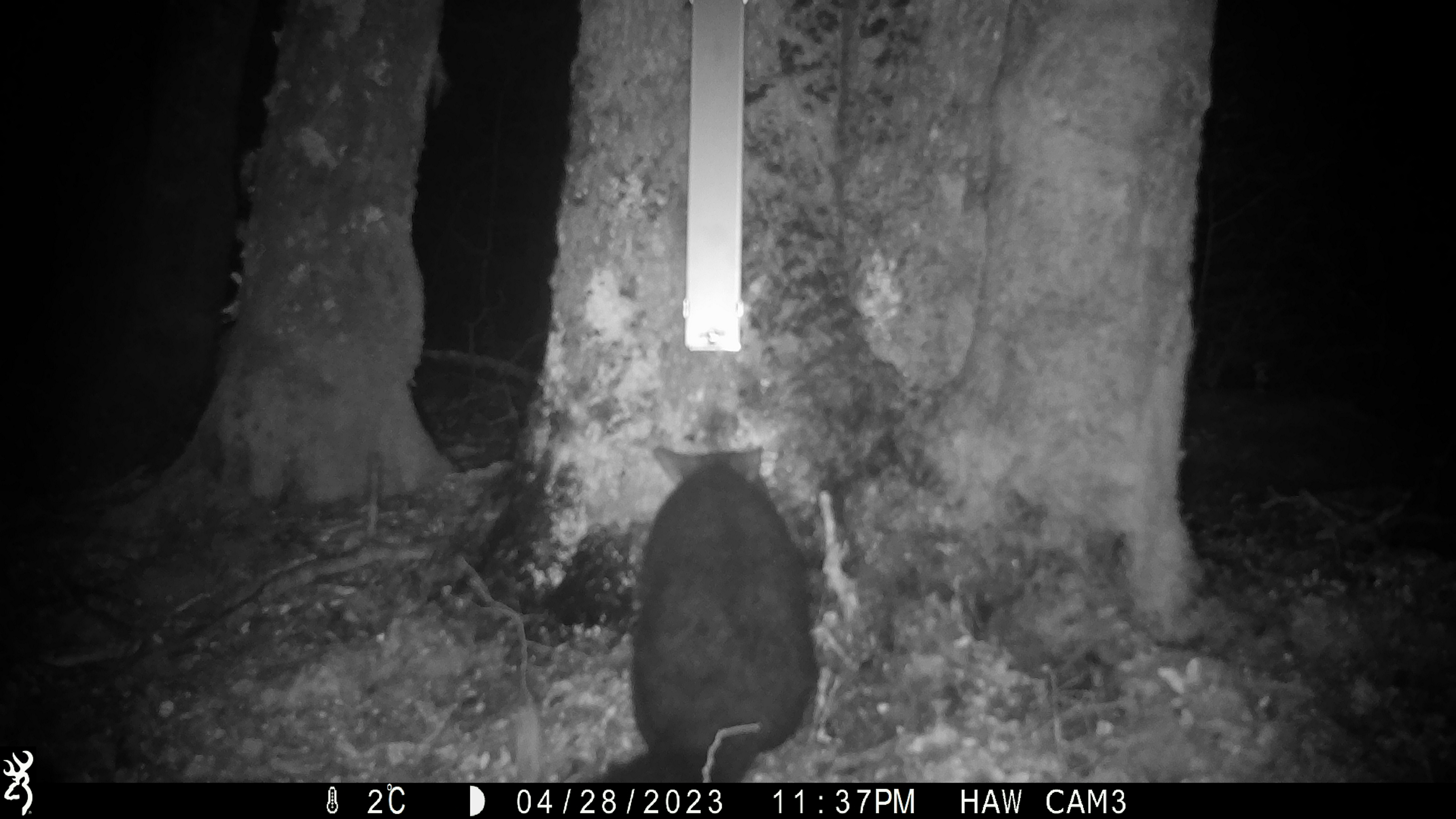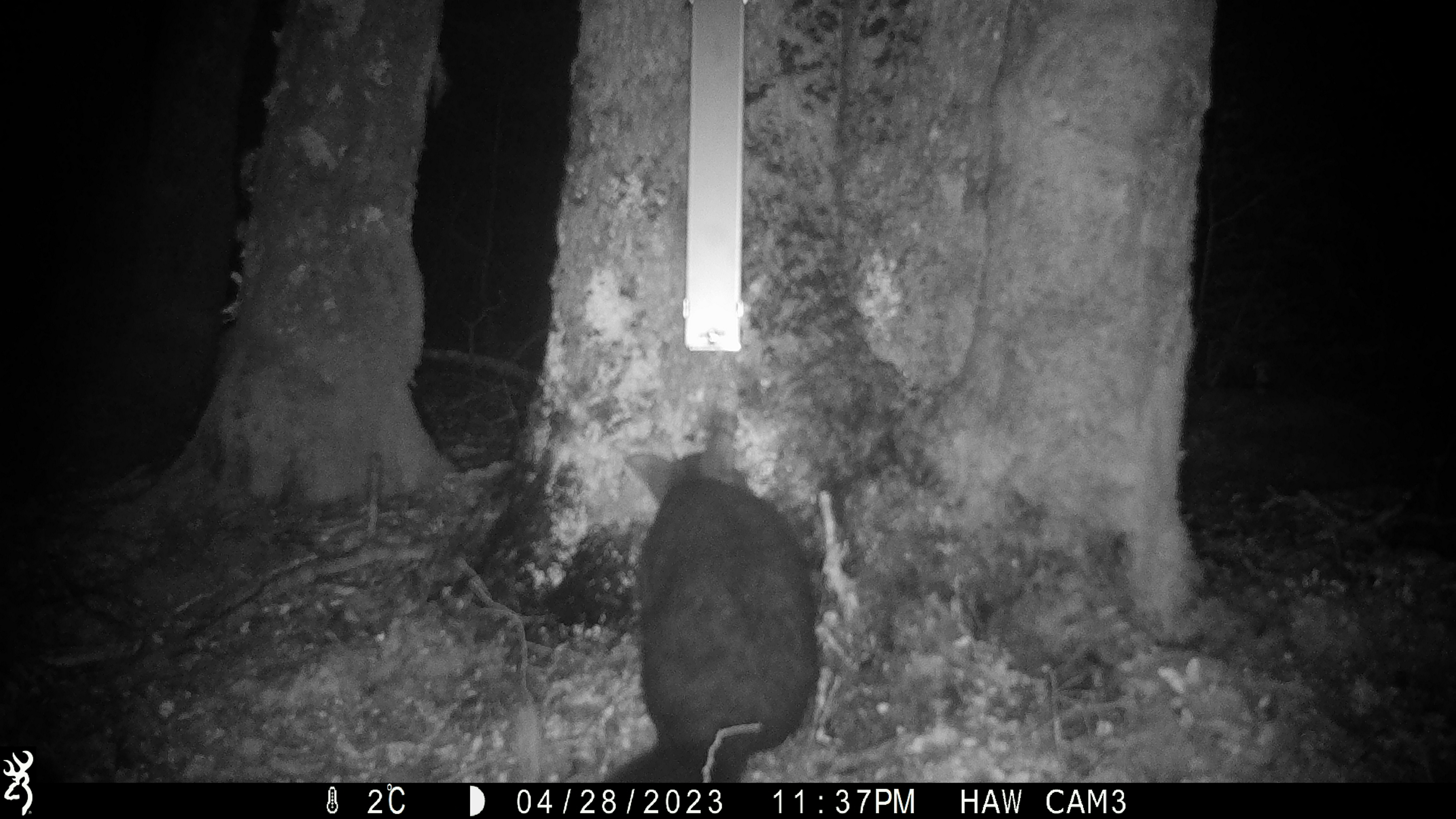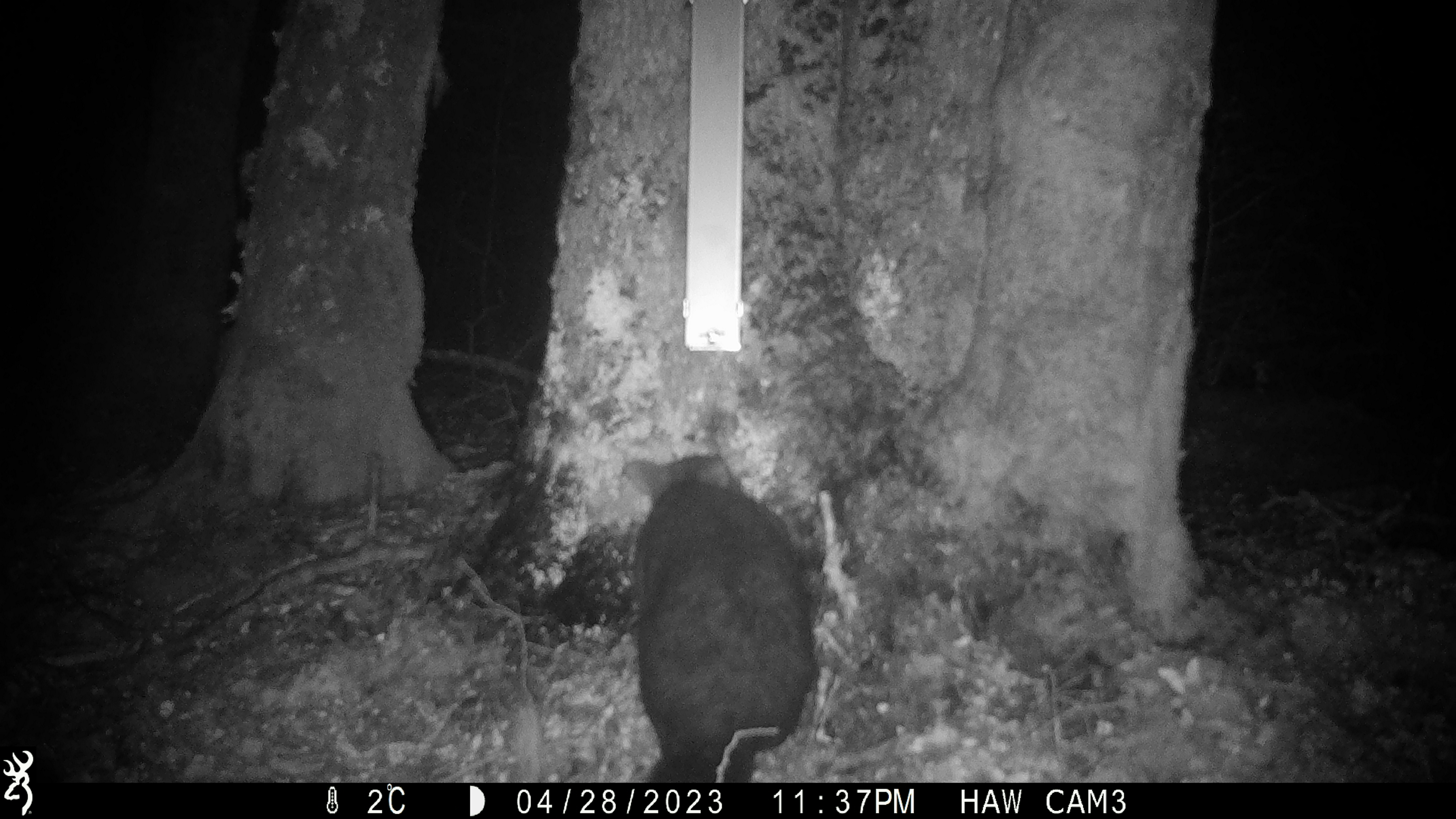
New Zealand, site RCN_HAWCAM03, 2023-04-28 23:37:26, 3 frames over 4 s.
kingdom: Animalia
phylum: Chordata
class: Mammalia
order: Diprotodontia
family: Phalangeridae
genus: Trichosurus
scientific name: Trichosurus vulpecula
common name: common brushtail possum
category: possum